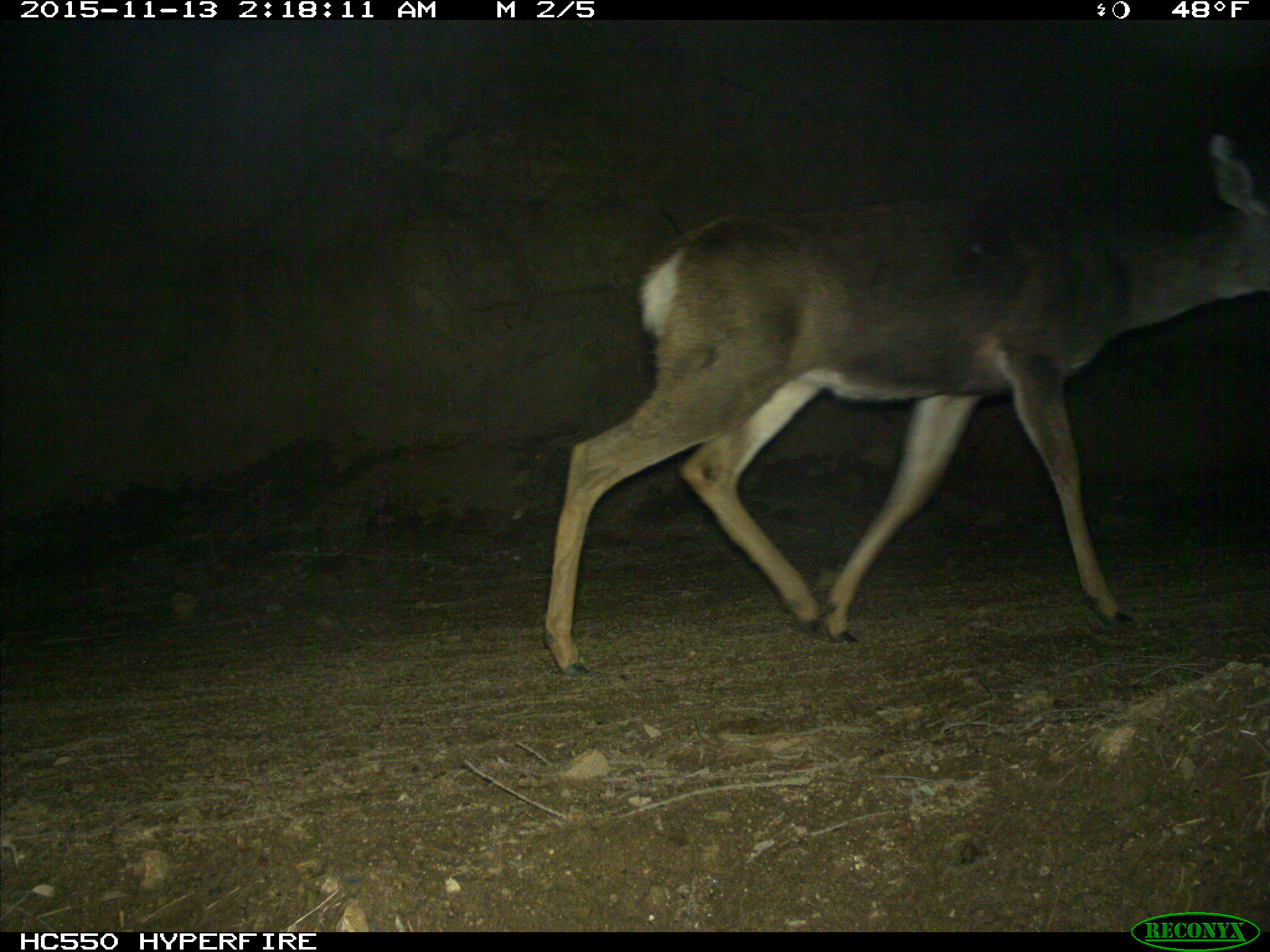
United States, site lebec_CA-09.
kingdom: Animalia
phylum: Chordata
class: Mammalia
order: Artiodactyla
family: Cervidae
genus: Odocoileus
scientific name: Odocoileus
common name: deer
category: unidentified deer